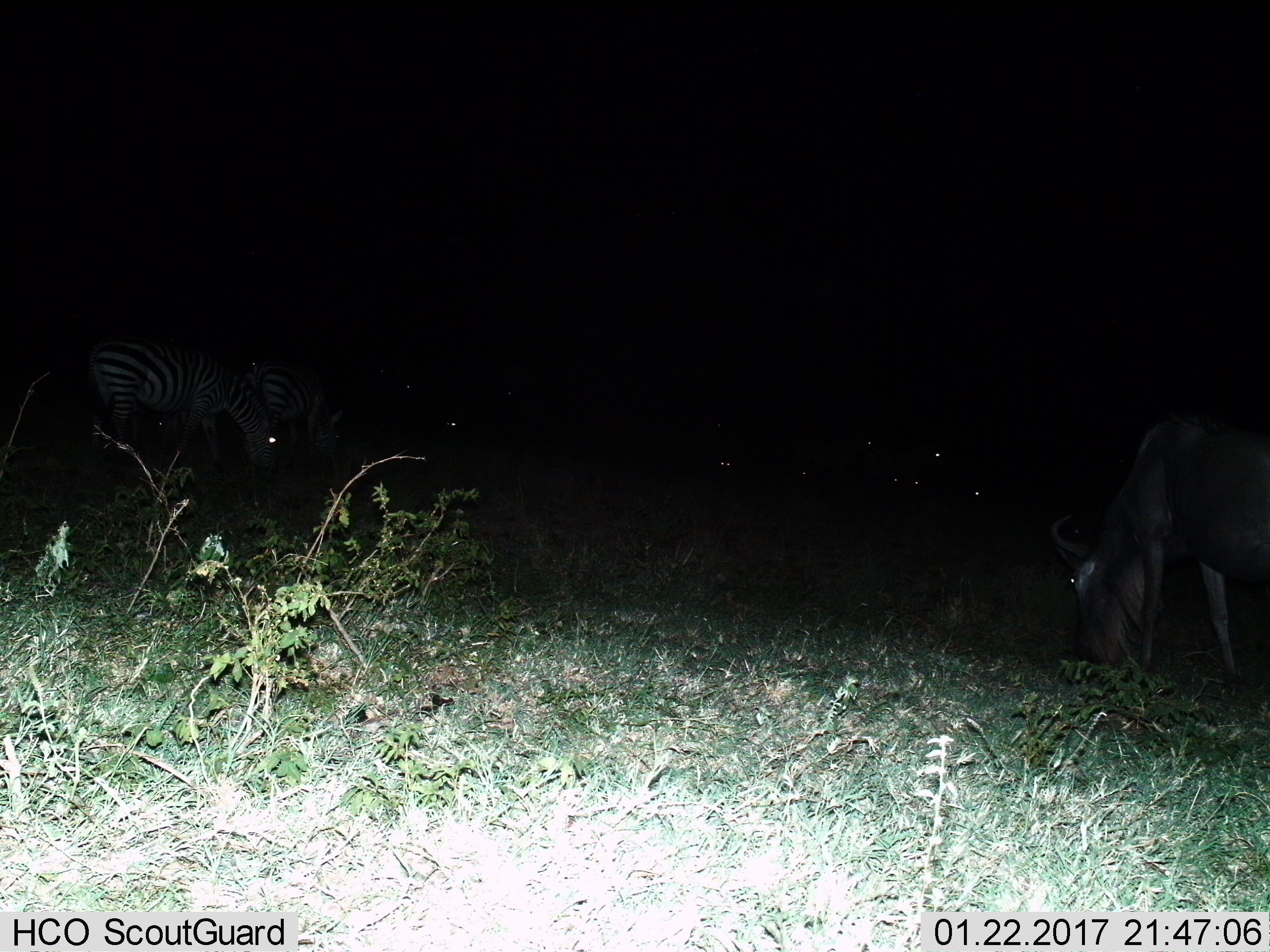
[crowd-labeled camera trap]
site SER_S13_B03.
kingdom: Animalia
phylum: Chordata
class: Mammalia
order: Perissodactyla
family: Equidae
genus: Equus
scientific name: Equus quagga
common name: plains zebra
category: zebraplains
Zebraplains (plains zebra) (Equus quagga), count 2. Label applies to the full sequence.